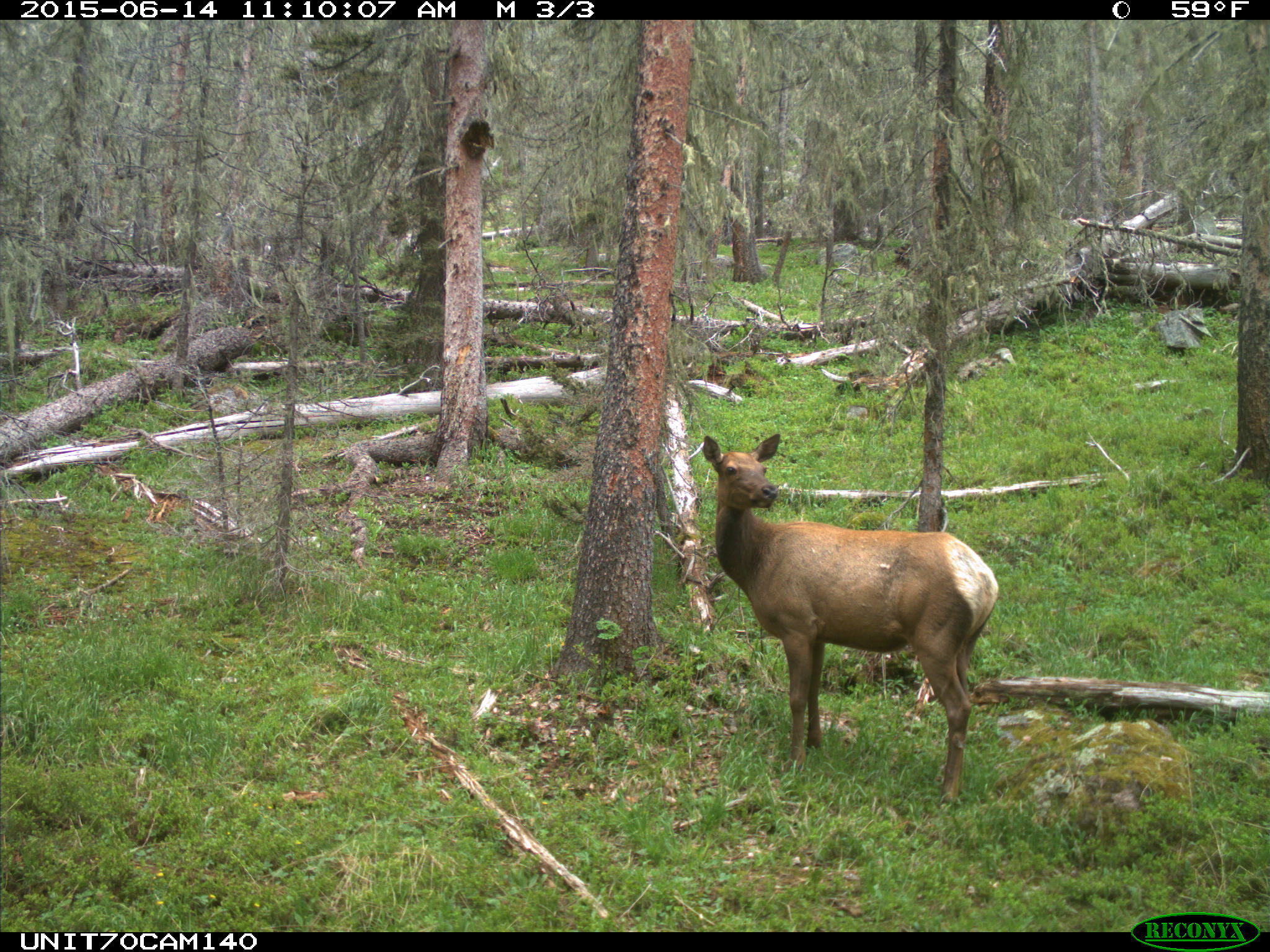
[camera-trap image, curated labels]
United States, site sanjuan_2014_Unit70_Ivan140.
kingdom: Animalia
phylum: Chordata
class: Mammalia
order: Artiodactyla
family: Cervidae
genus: Cervus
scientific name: Cervus elaphus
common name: red deer